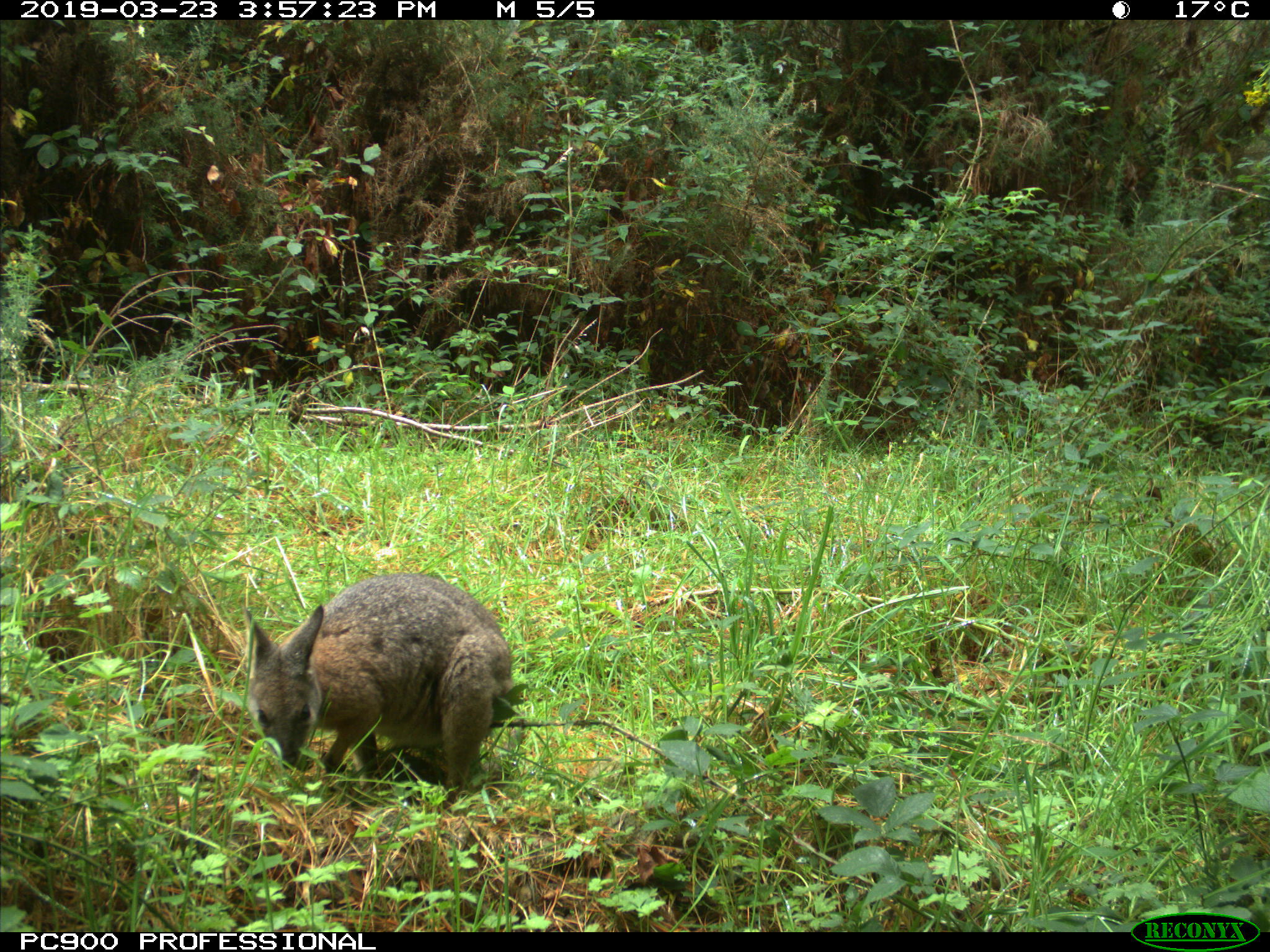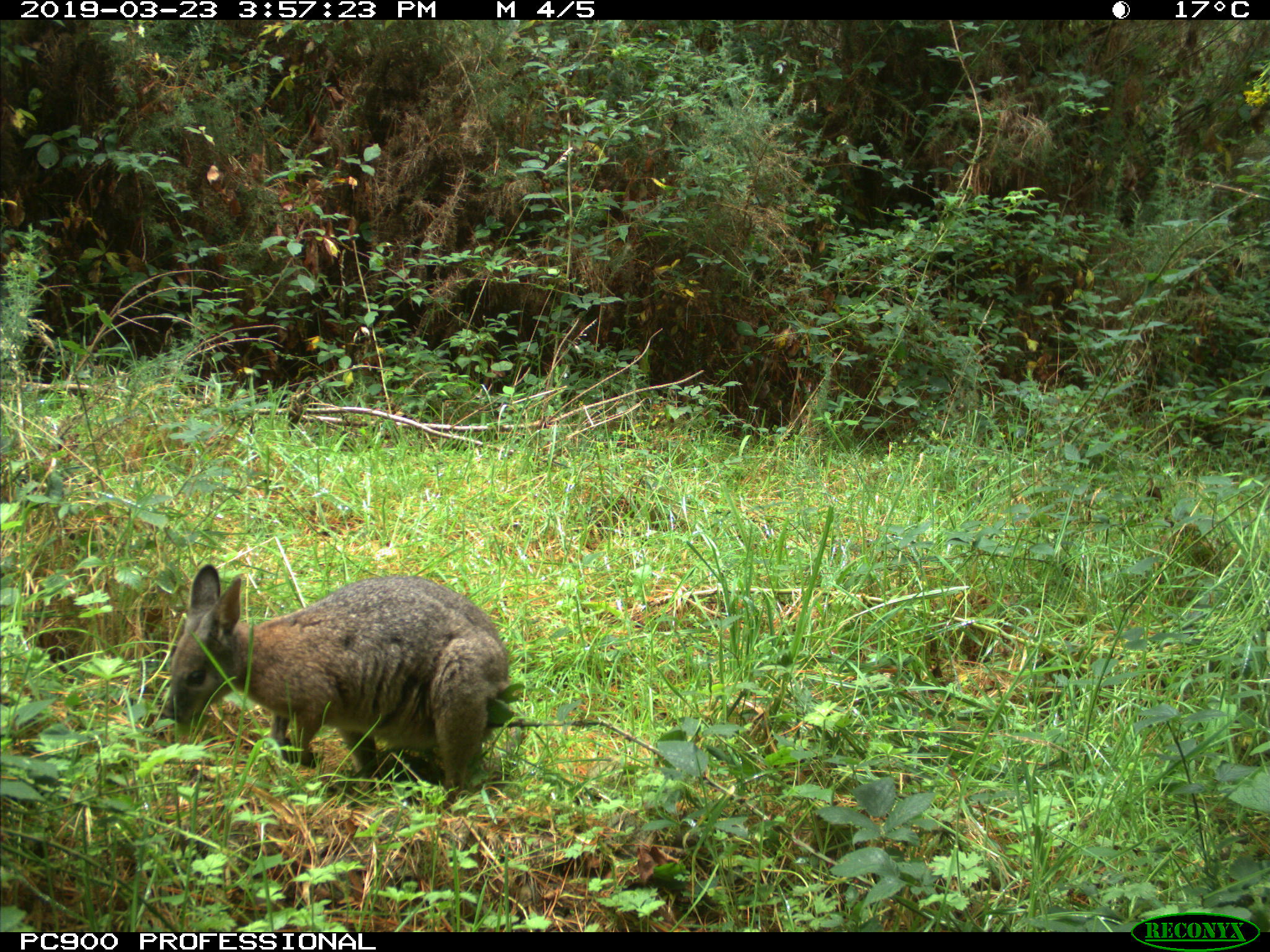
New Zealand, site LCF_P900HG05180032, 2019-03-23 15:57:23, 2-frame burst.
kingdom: Animalia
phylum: Chordata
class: Mammalia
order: Diprotodontia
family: Macropodidae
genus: Notamacropus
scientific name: Notamacropus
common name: wallaby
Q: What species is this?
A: Wallaby (Notamacropus).